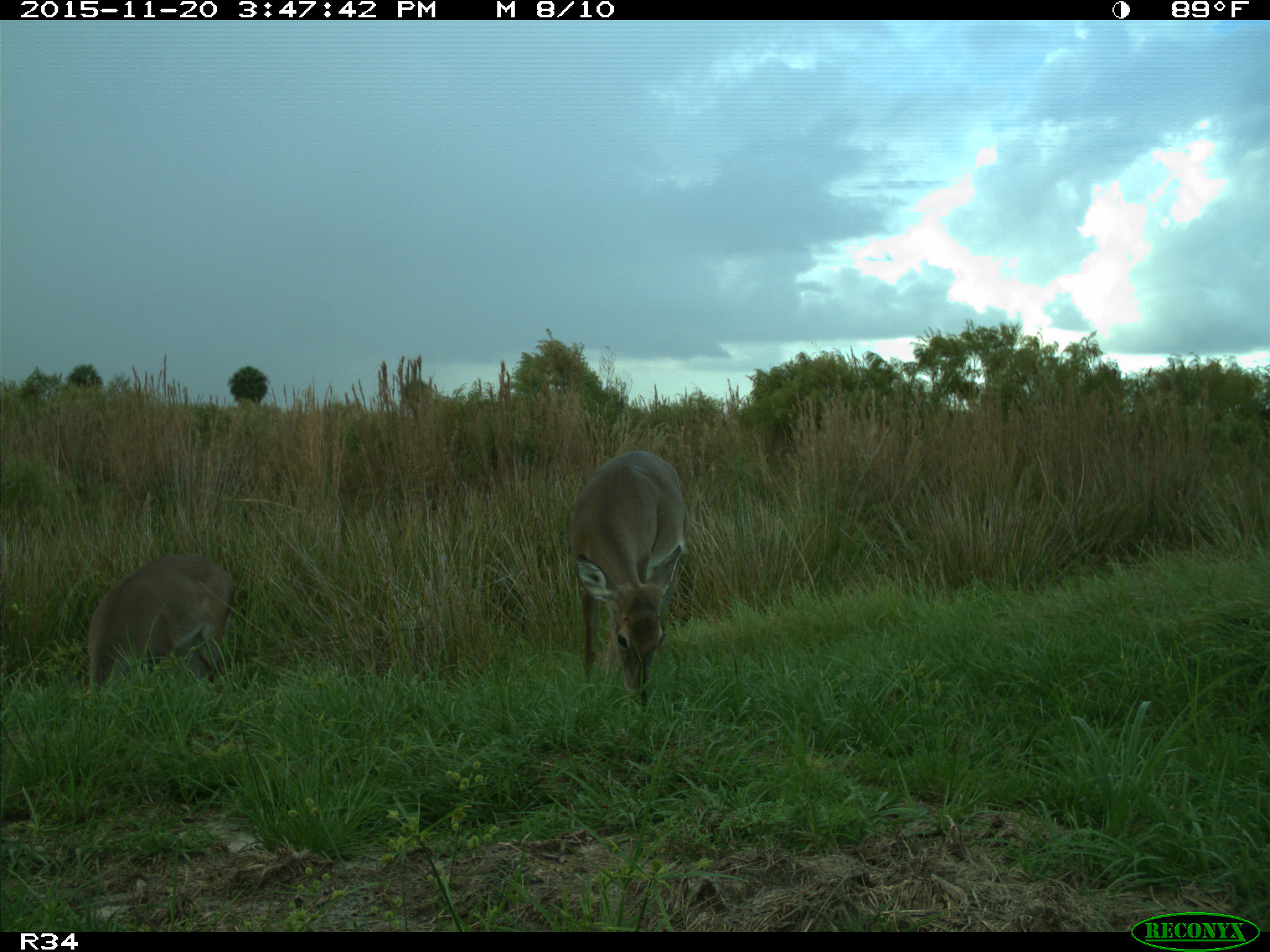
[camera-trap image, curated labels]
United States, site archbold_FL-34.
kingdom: Animalia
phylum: Chordata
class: Mammalia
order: Artiodactyla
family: Cervidae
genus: Odocoileus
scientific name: Odocoileus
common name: deer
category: unidentified deer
Unidentified deer (deer) (Odocoileus).